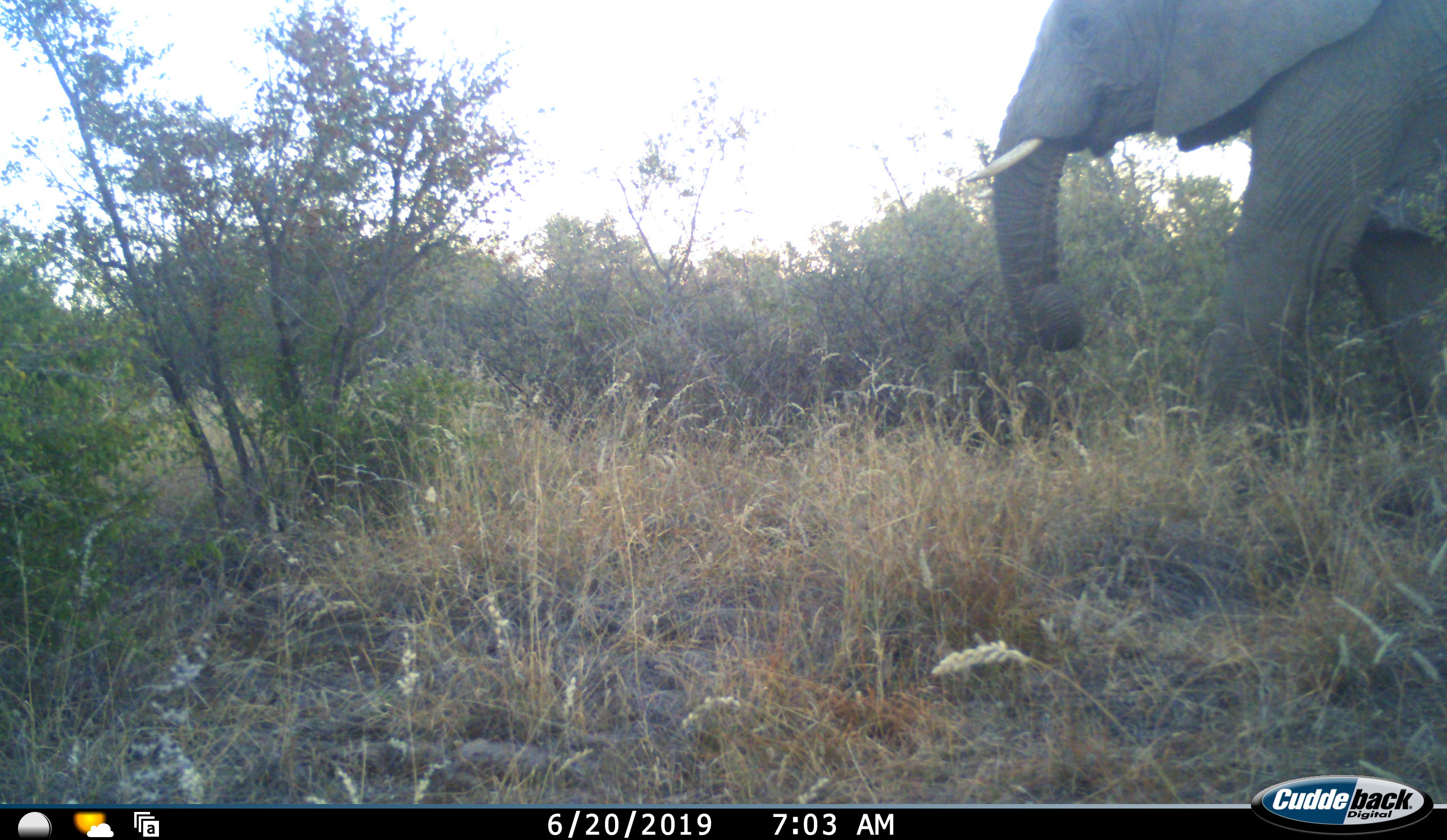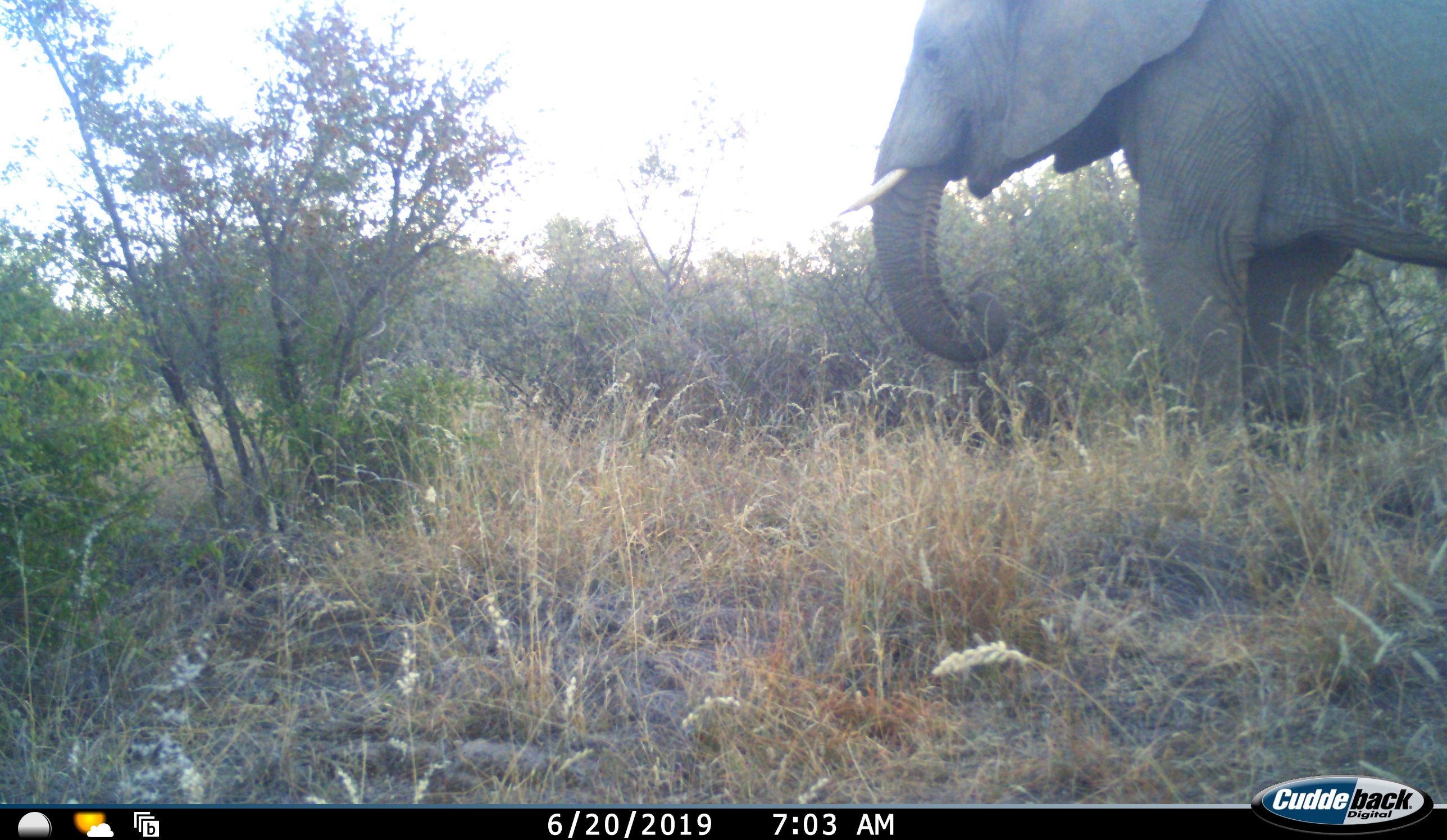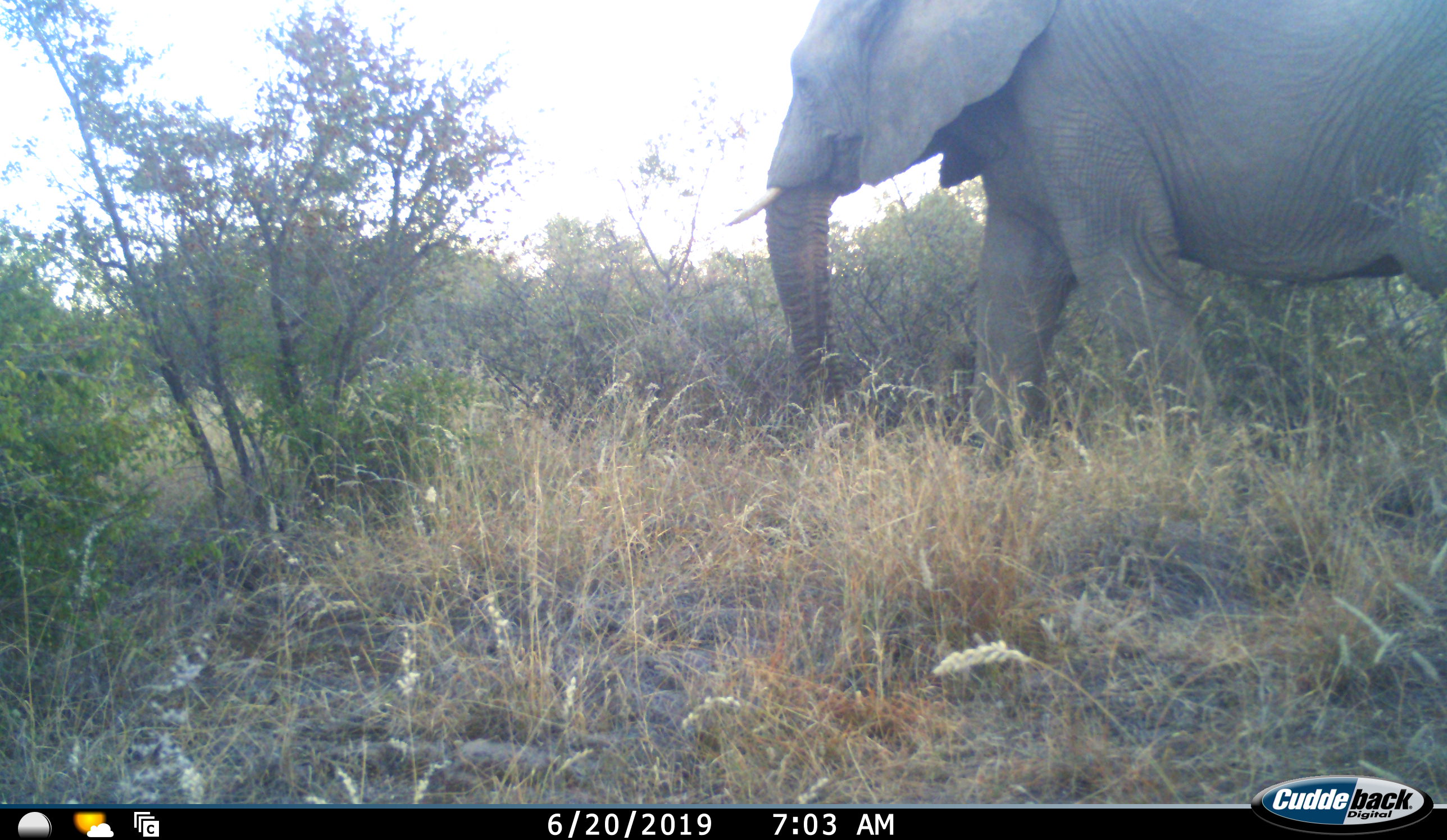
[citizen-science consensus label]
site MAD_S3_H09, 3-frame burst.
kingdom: Animalia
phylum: Chordata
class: Mammalia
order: Proboscidea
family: Elephantidae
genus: Loxodonta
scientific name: Loxodonta africana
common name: african bush elephant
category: elephant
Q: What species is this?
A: Elephant (african bush elephant) (Loxodonta africana).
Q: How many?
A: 1.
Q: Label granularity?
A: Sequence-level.